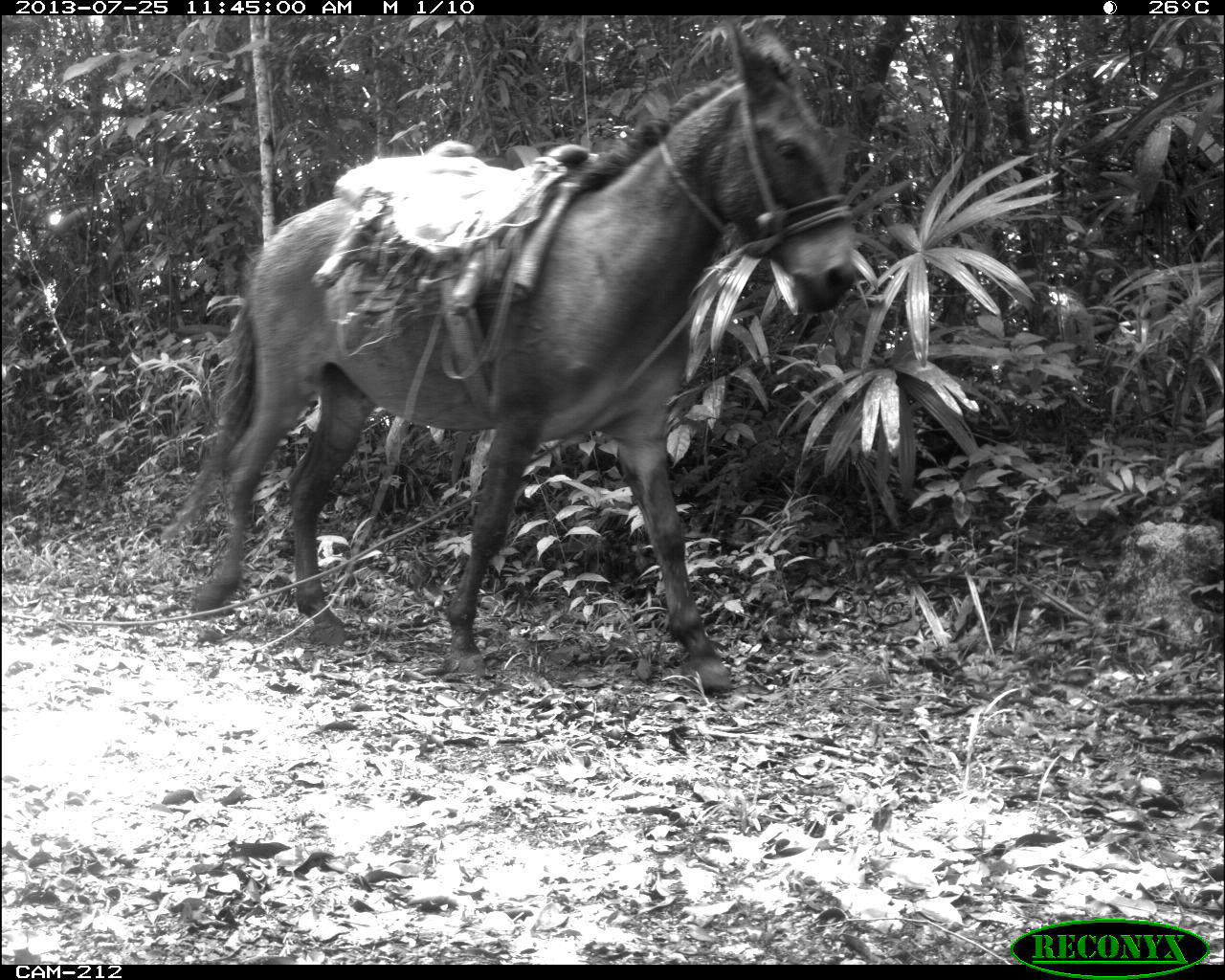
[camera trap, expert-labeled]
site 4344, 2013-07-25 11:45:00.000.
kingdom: Animalia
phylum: Chordata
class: Mammalia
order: Perissodactyla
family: Equidae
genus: Equus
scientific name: Equus ferus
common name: wild horse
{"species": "Equus ferus (wild horse)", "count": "2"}